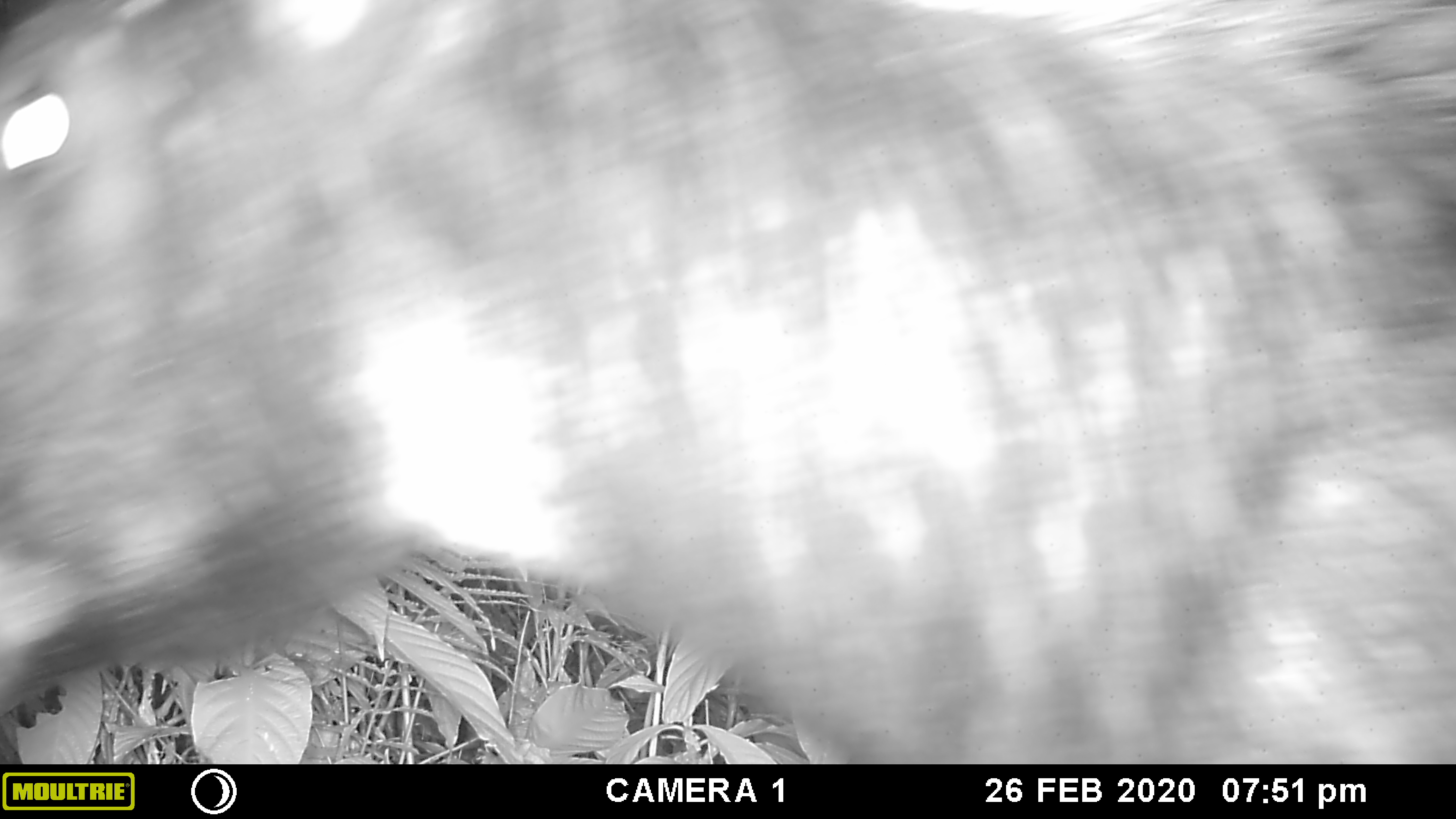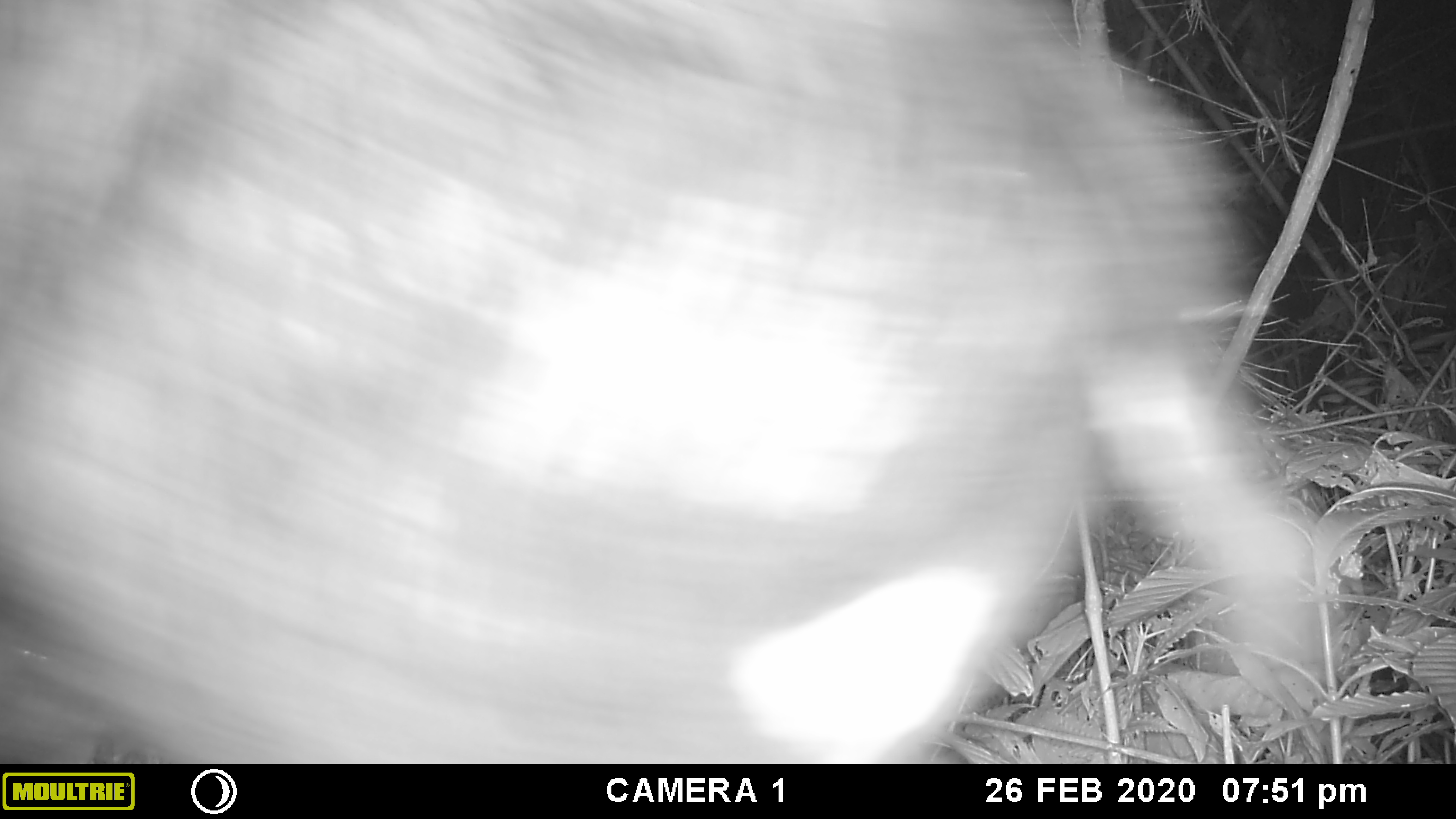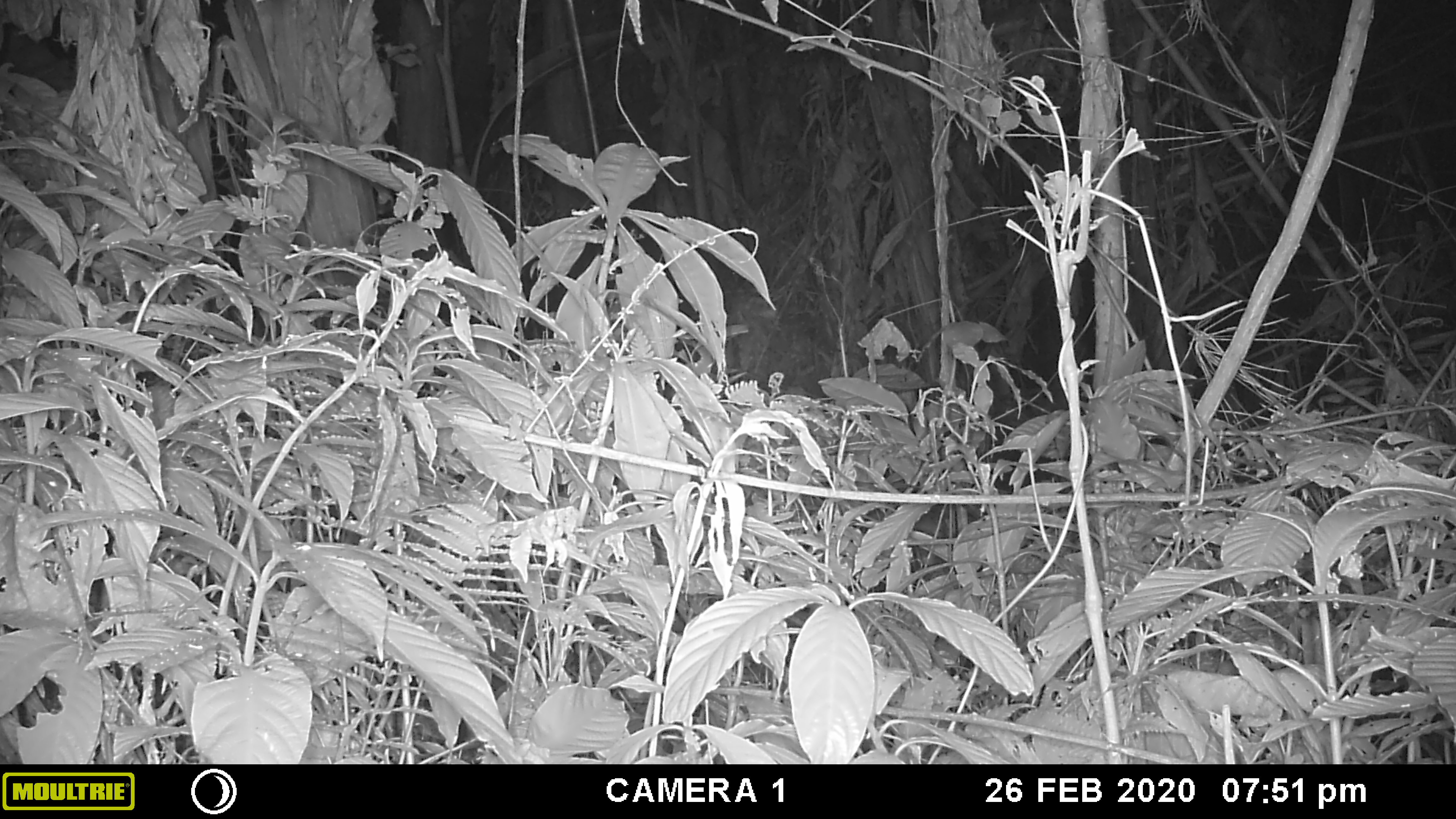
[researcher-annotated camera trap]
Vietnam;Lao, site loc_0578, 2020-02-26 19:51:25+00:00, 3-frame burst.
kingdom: Animalia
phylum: Chordata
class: Mammalia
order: Artiodactyla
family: Bovidae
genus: Capricornis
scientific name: Capricornis sumatraensis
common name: chinese serow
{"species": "chinese serow (Capricornis sumatraensis)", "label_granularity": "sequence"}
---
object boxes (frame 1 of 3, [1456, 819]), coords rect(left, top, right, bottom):
chinese serow: rect(0, 0, 1456, 763)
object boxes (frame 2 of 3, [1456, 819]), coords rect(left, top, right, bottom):
chinese serow: rect(0, 0, 1325, 765)